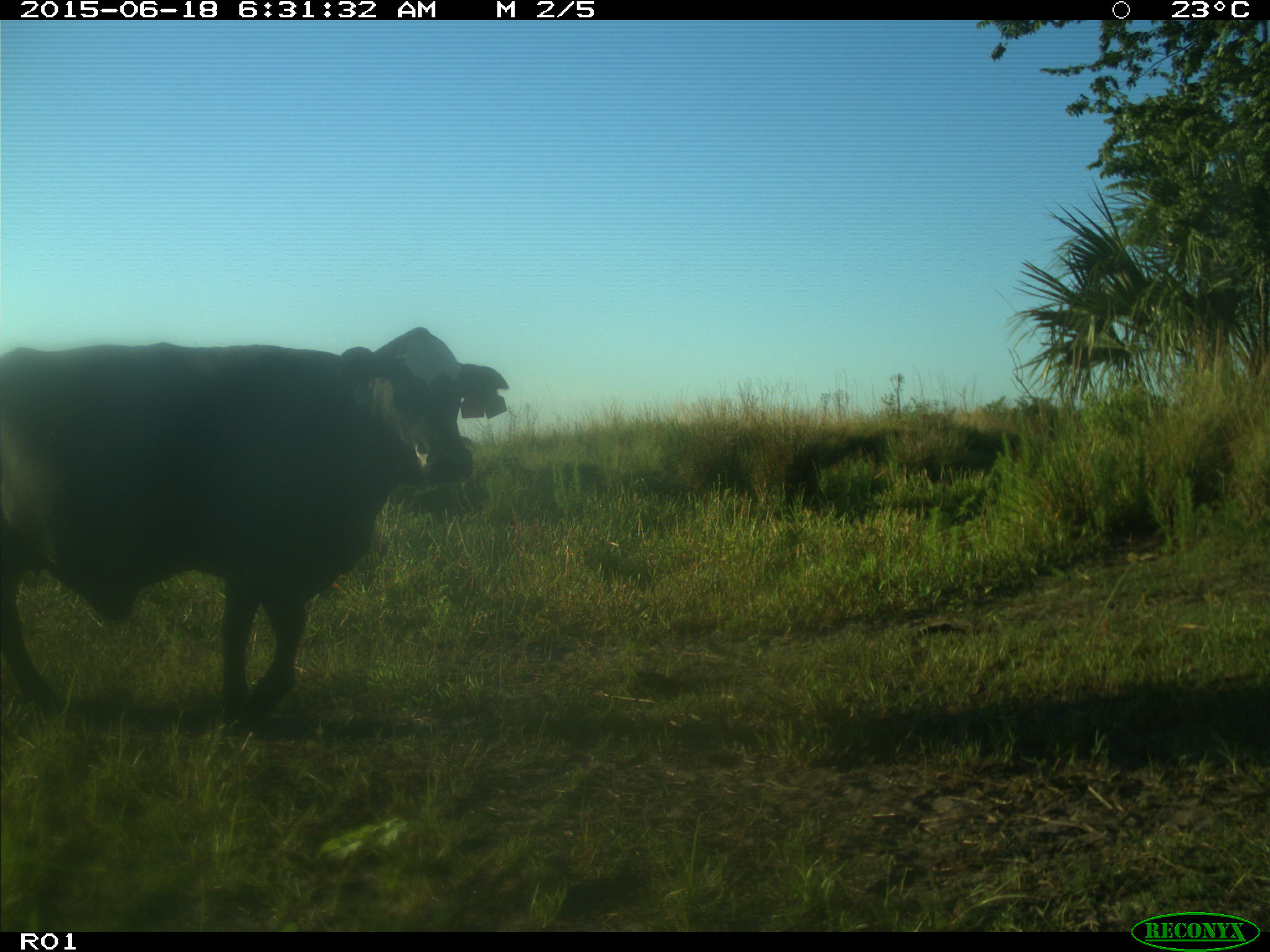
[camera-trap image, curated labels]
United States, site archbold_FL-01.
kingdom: Animalia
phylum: Chordata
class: Mammalia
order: Artiodactyla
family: Bovidae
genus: Bos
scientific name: Bos taurus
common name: domestic cow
Bos taurus (domestic cow).